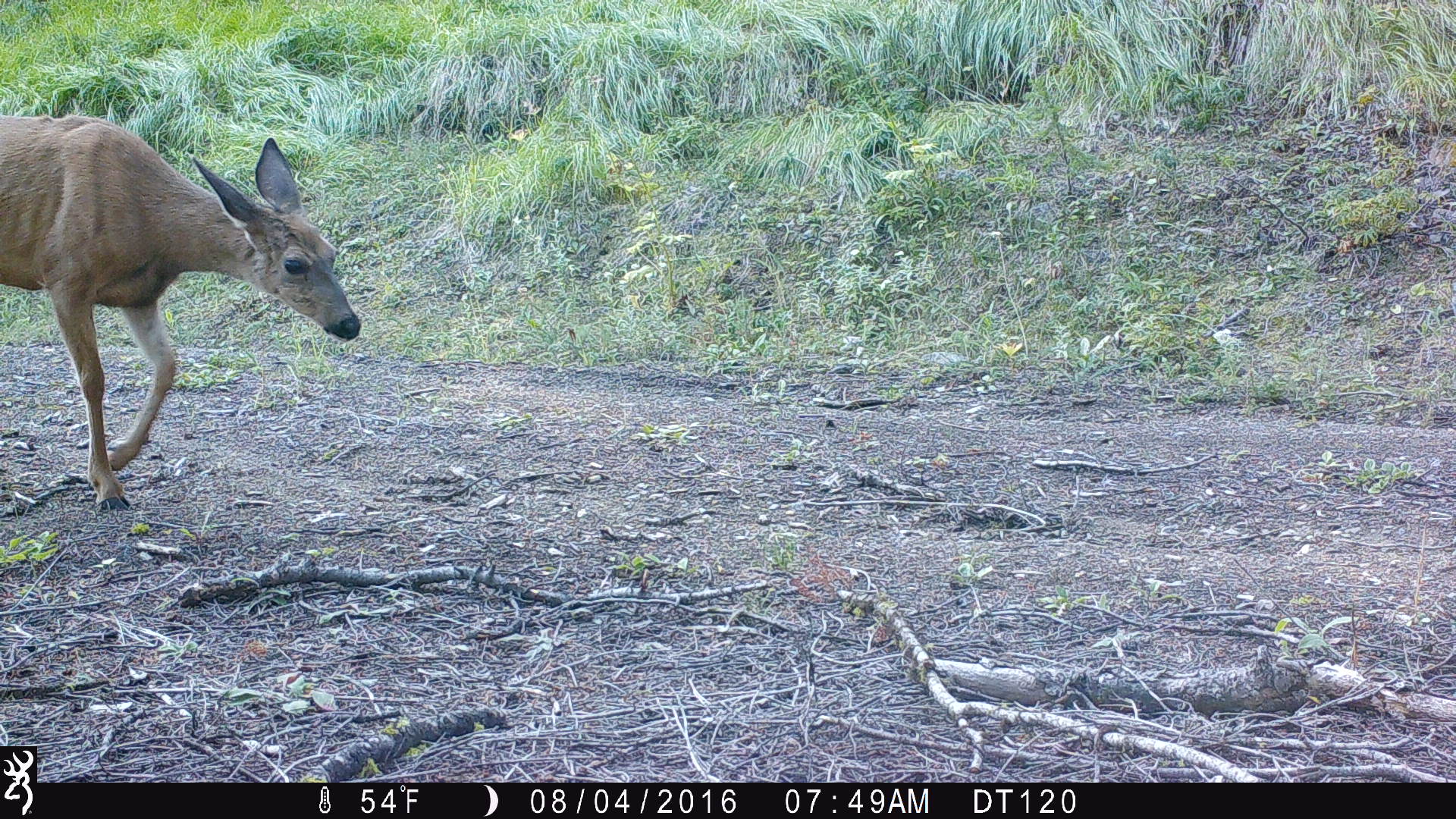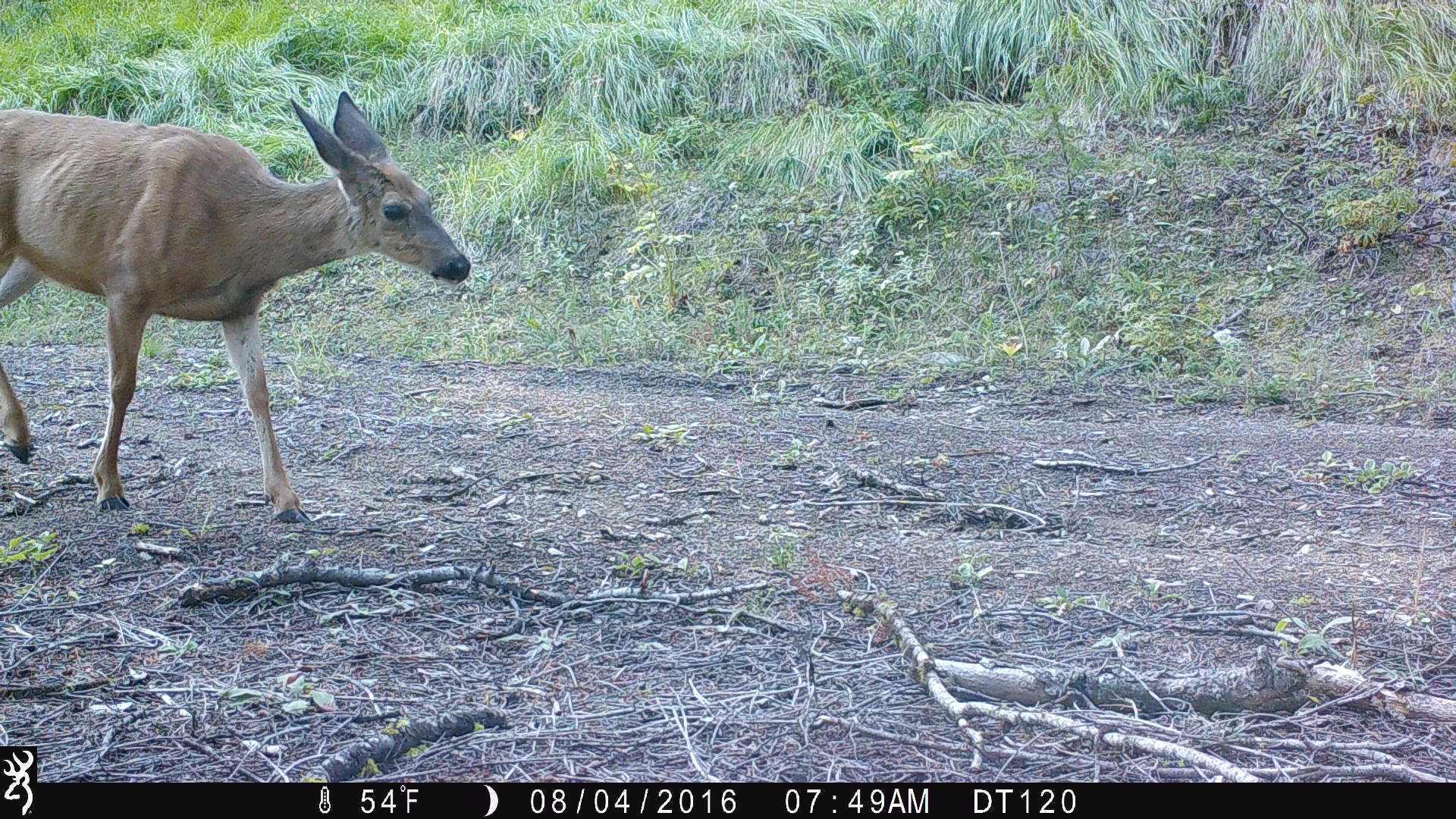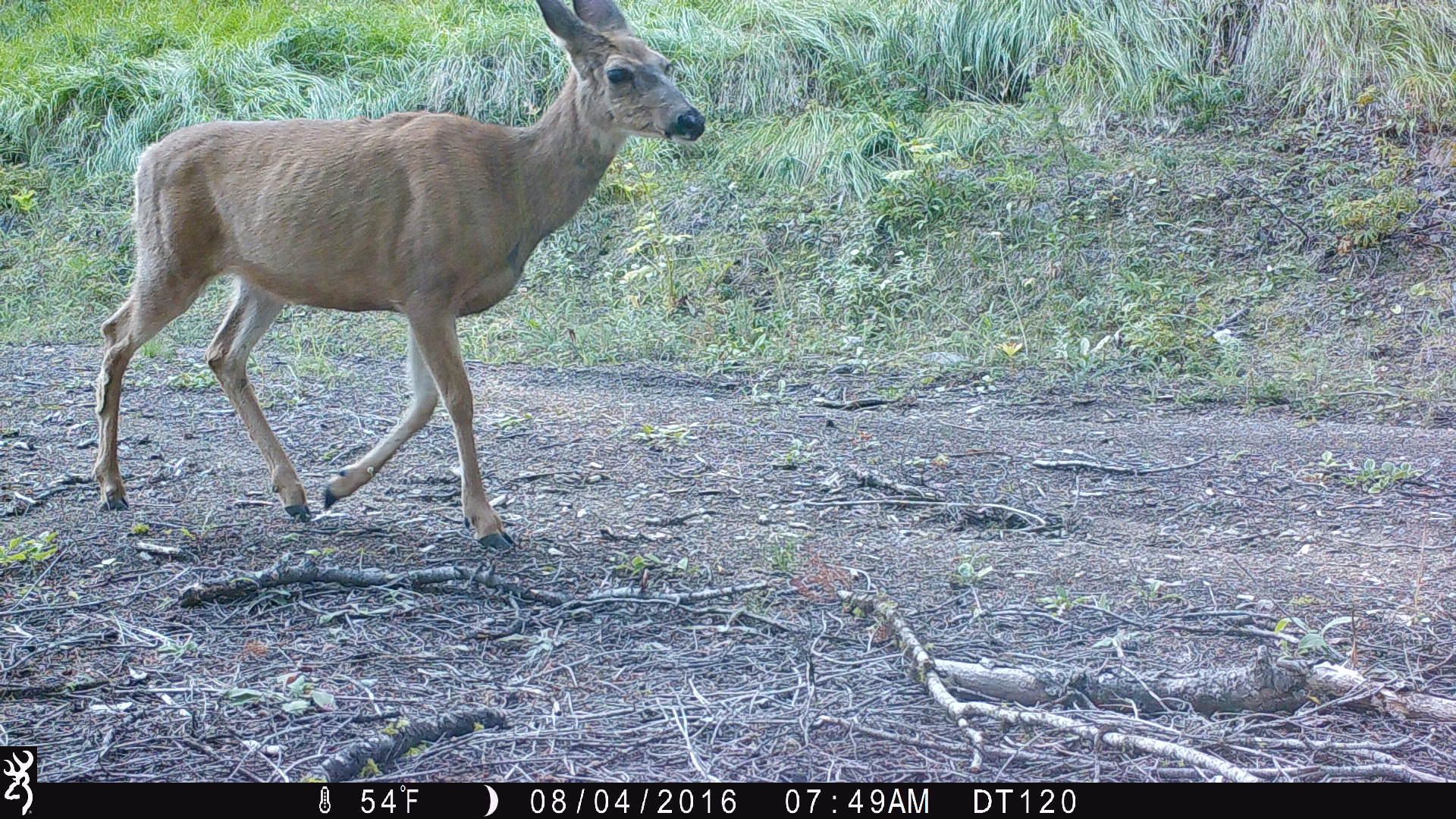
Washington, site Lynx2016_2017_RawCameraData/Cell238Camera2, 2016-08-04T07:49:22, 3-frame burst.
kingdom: Animalia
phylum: Chordata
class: Mammalia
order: Artiodactyla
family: Cervidae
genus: Odocoileus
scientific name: Odocoileus hemionus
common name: mule deer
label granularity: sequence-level